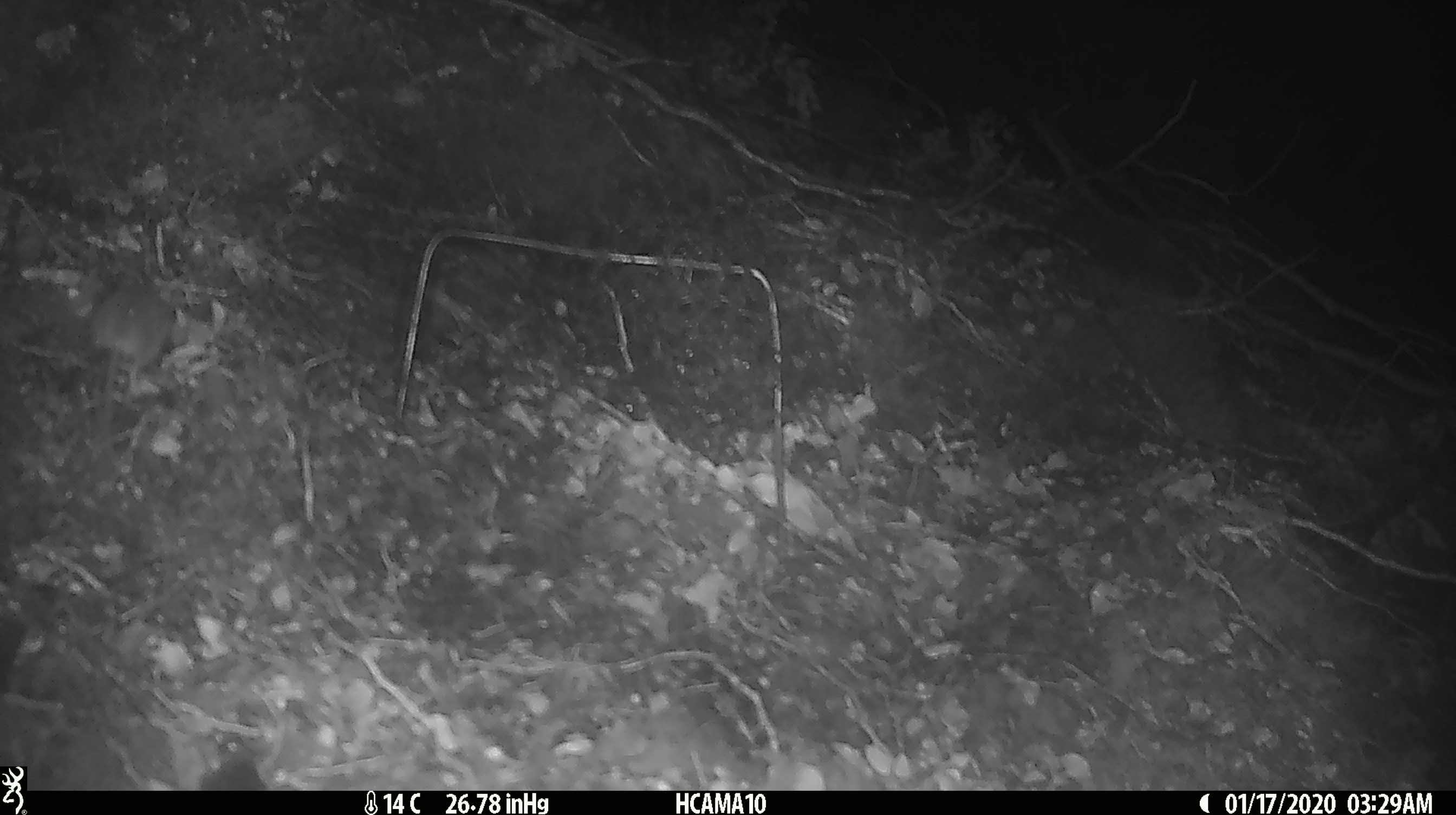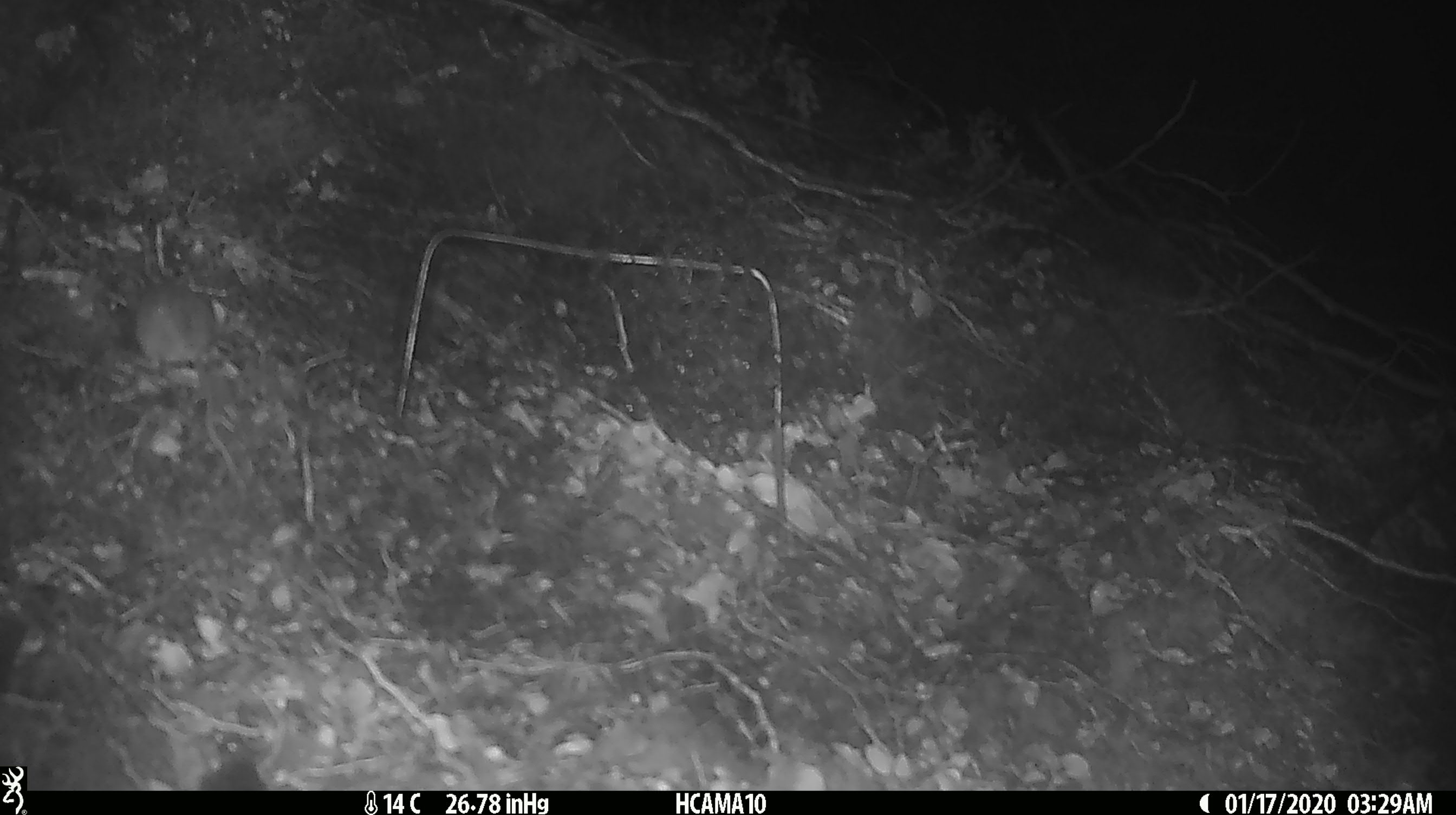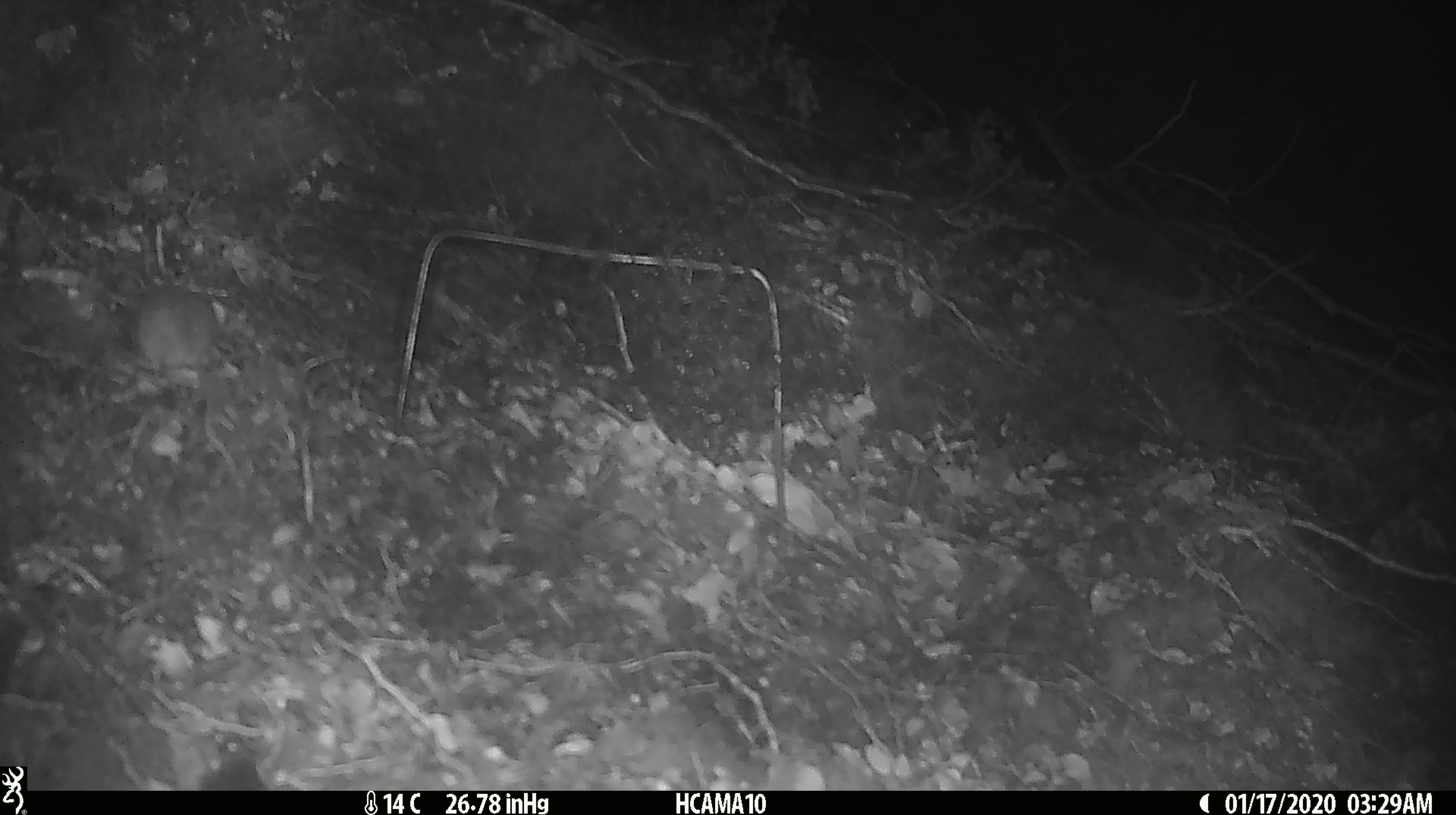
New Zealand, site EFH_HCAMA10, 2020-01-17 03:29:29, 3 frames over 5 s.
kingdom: Animalia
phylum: Chordata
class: Mammalia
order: Rodentia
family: Muridae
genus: Mus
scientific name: Mus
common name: mouse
Mouse (Mus).